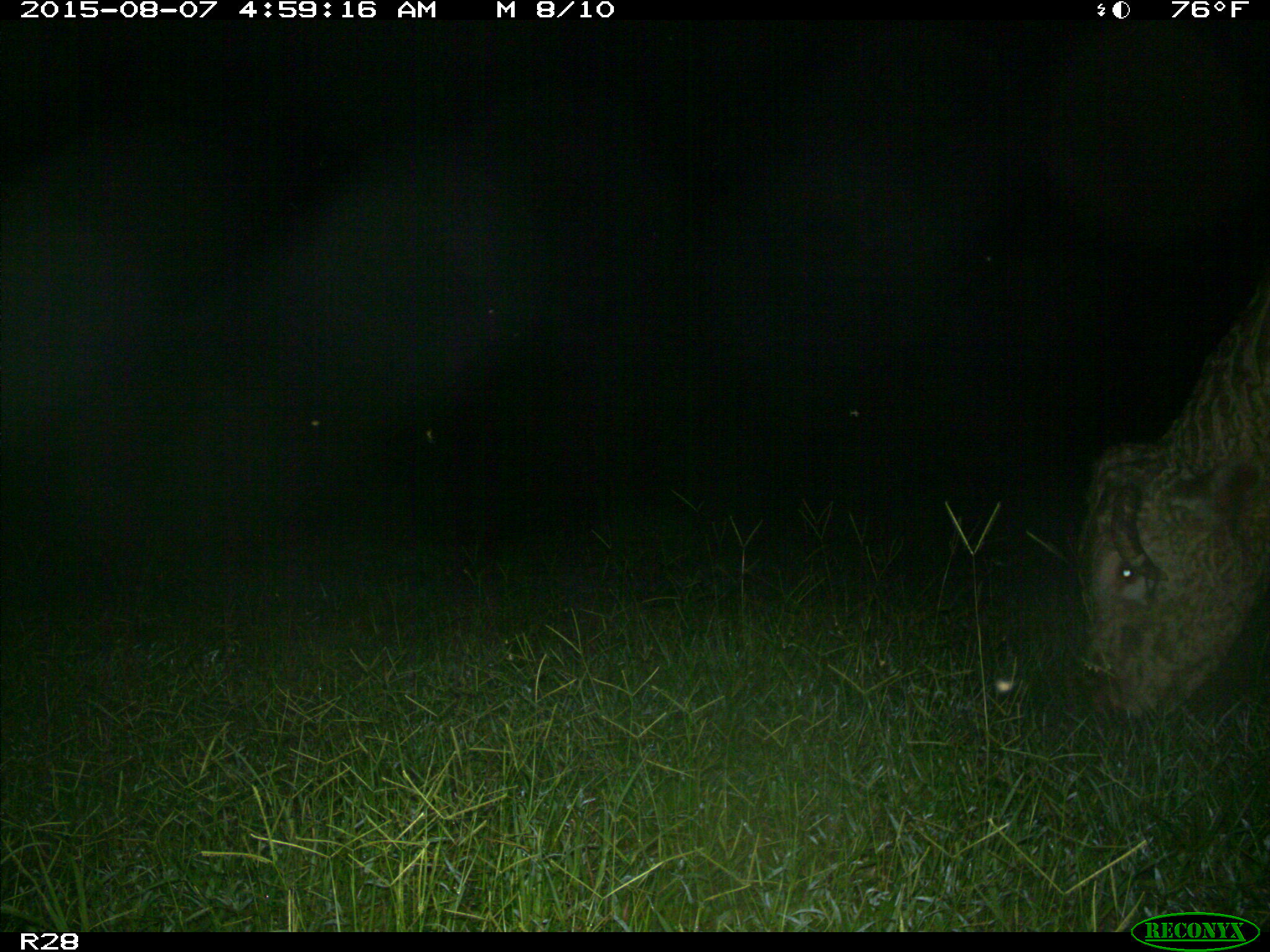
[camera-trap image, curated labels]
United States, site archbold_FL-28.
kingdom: Animalia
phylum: Chordata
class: Mammalia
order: Artiodactyla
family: Bovidae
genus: Bos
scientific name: Bos taurus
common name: domestic cow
Bos taurus (domestic cow).